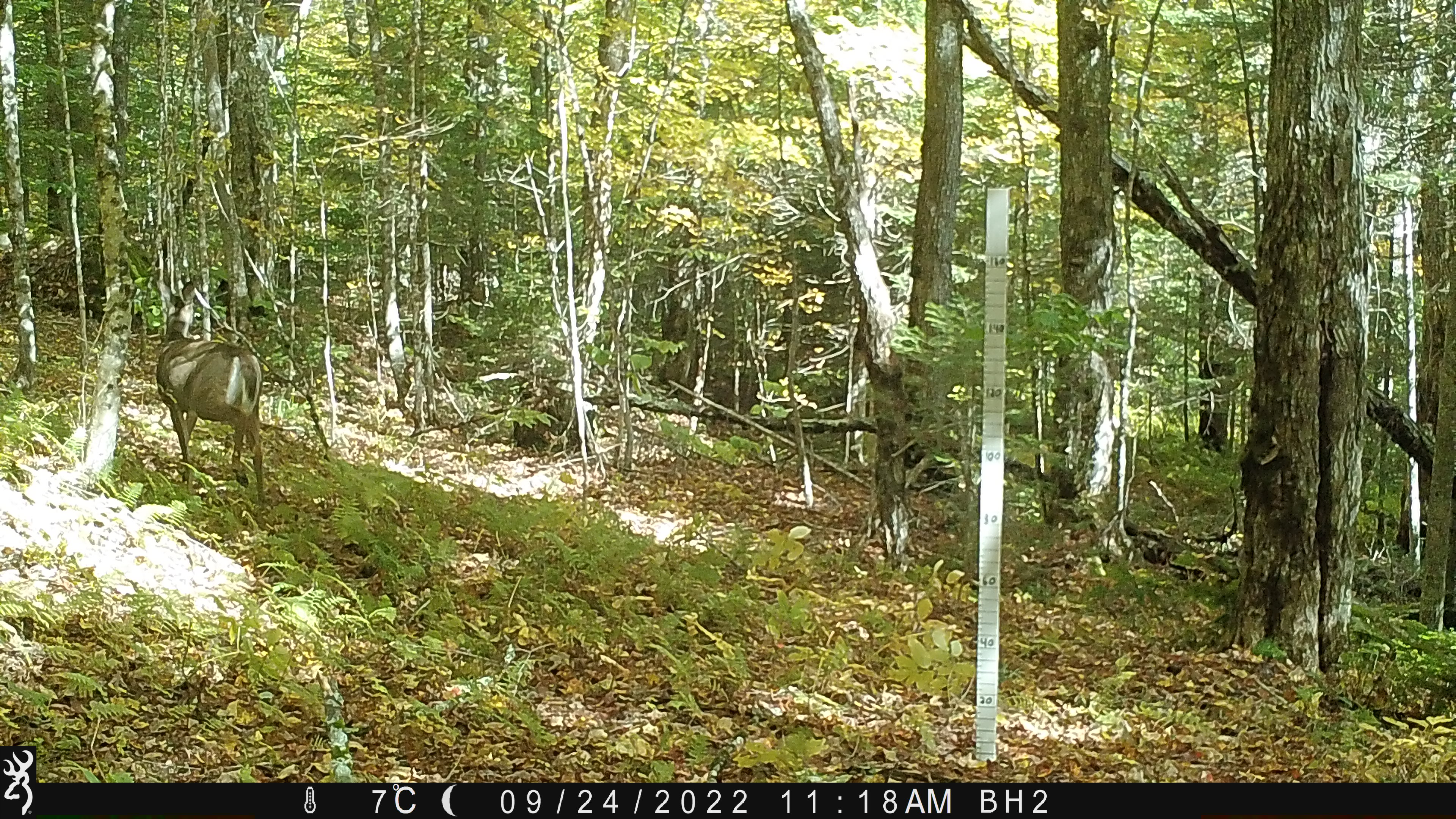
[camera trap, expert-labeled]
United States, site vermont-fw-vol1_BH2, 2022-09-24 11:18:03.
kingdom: Animalia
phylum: Chordata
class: Mammalia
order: Artiodactyla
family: Cervidae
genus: Odocoileus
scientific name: Odocoileus virginianus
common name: white-tailed deer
White-tailed deer (Odocoileus virginianus).